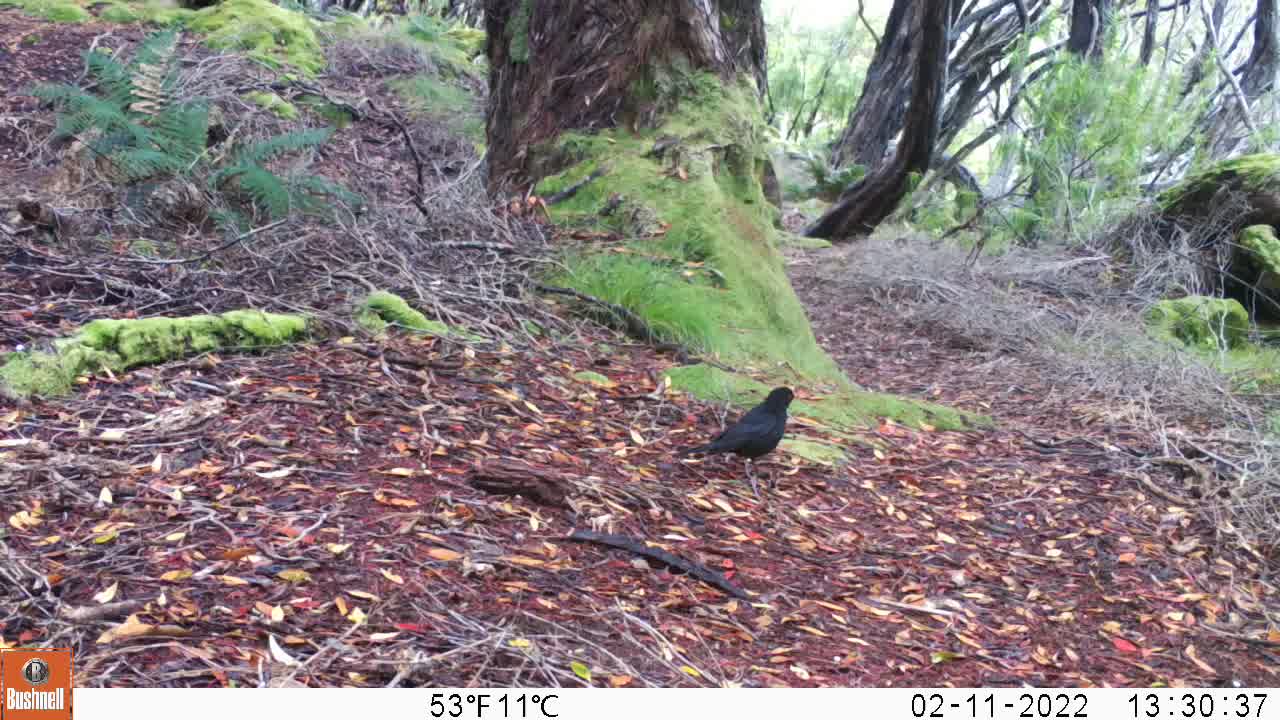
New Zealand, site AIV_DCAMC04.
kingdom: Animalia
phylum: Chordata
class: Aves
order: Passeriformes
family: Turdidae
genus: Turdus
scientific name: Turdus merula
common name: eurasian blackbird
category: blackbird